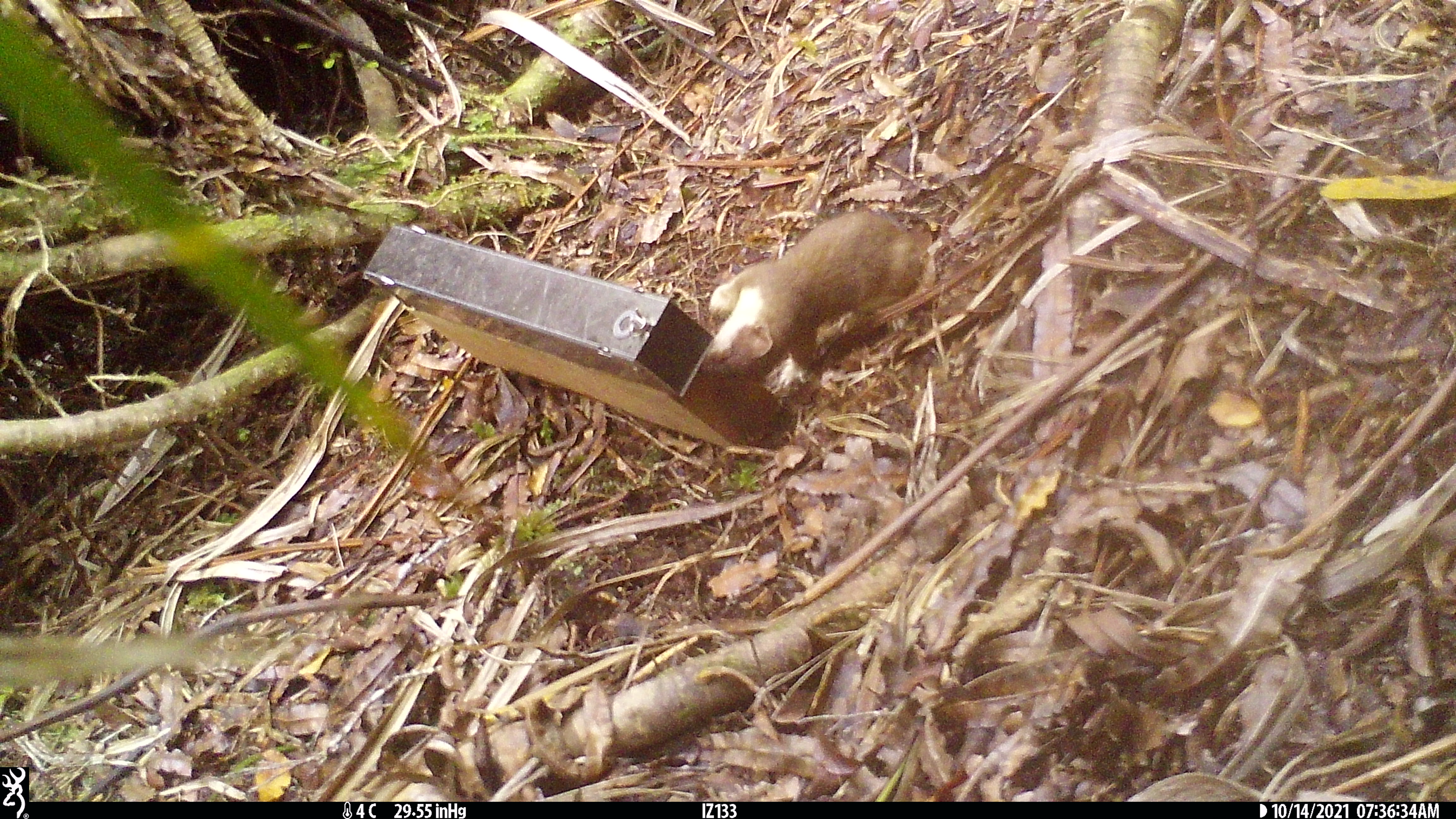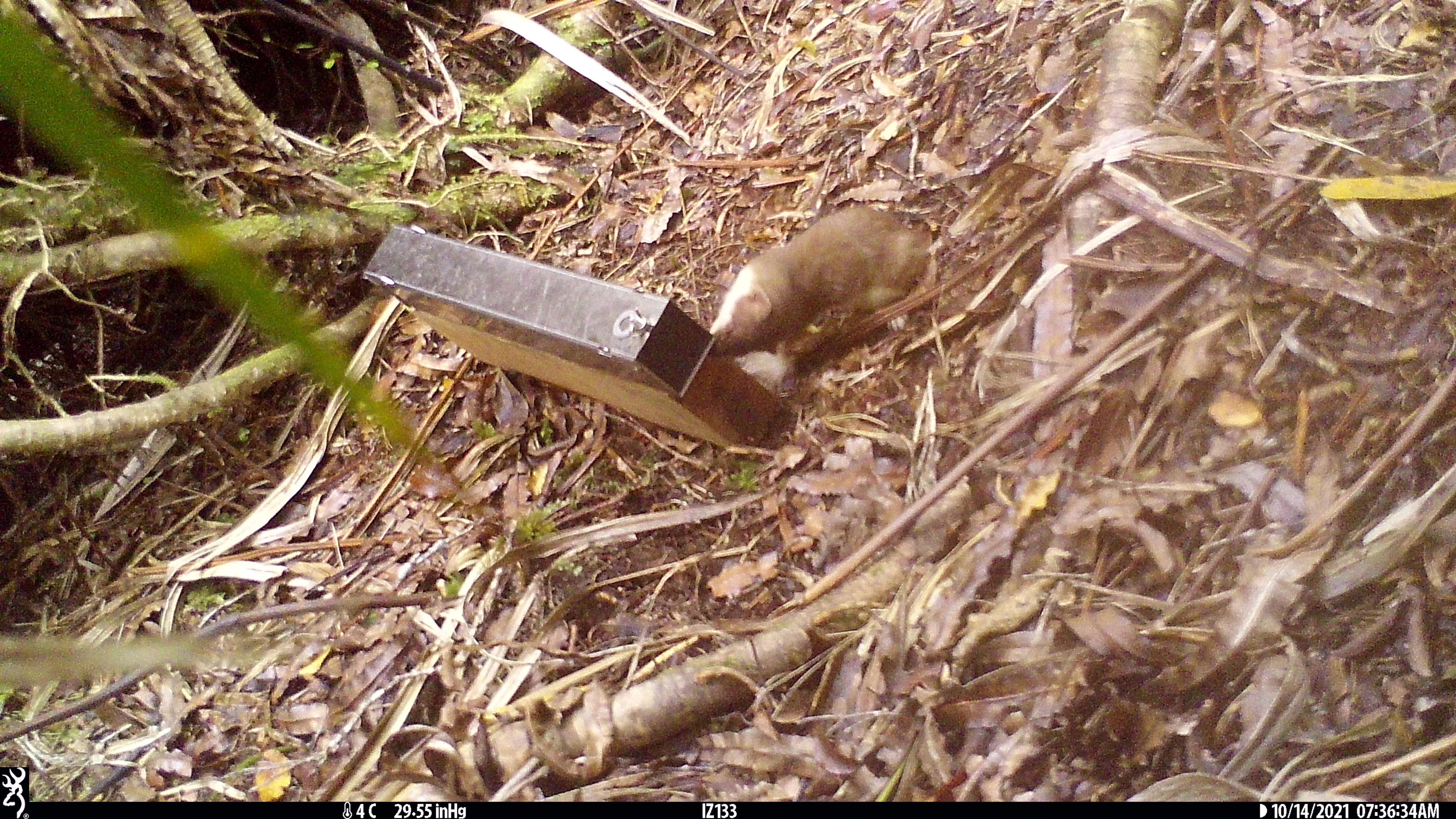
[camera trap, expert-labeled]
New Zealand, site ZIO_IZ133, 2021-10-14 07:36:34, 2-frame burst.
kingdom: Animalia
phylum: Chordata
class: Mammalia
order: Carnivora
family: Mustelidae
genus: Mustela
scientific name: Mustela erminea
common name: stoat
Stoat (Mustela erminea).